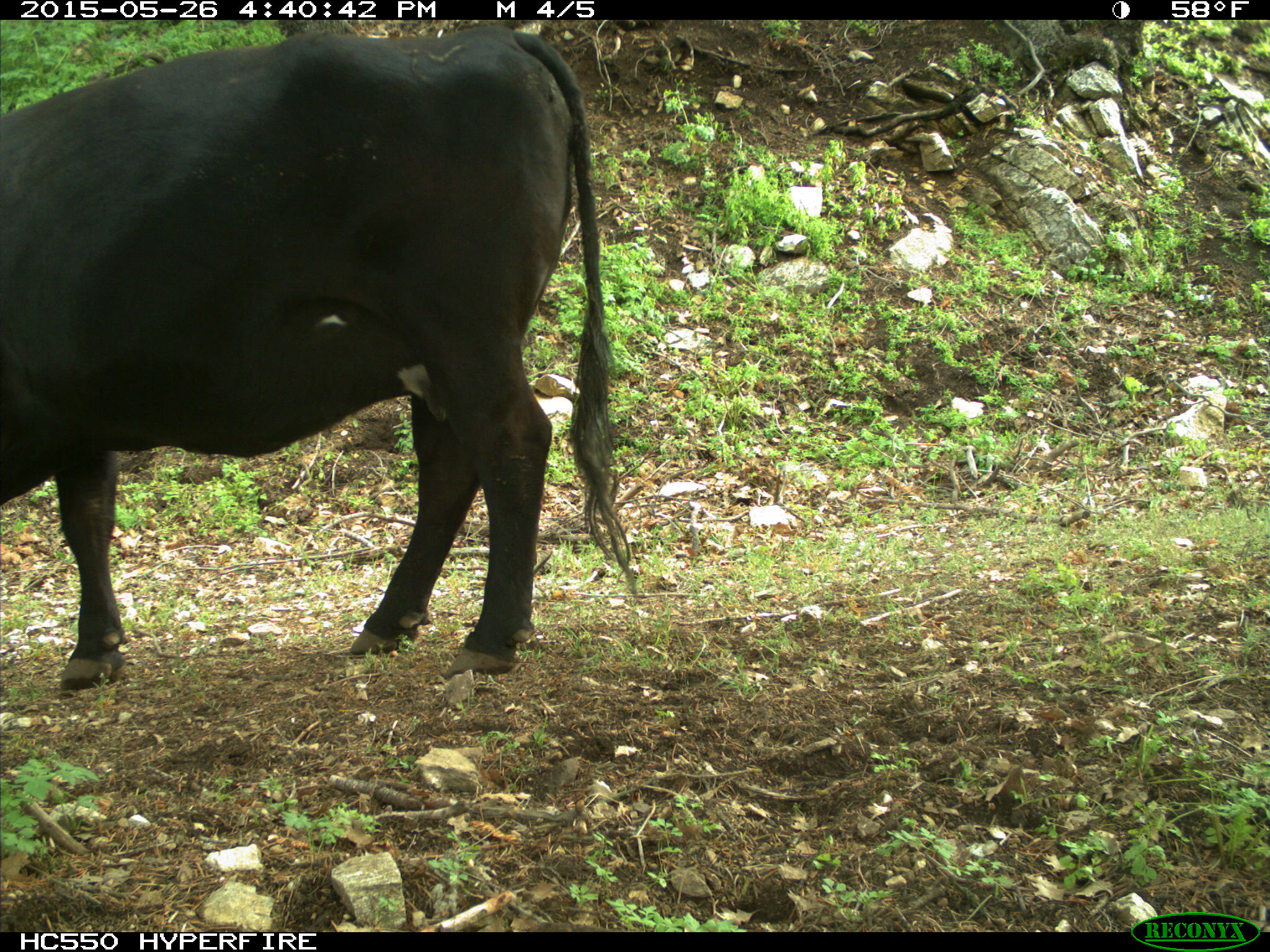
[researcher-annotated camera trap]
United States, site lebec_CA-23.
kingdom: Animalia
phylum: Chordata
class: Mammalia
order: Artiodactyla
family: Bovidae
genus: Bos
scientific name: Bos taurus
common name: domestic cow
Bos taurus (domestic cow).